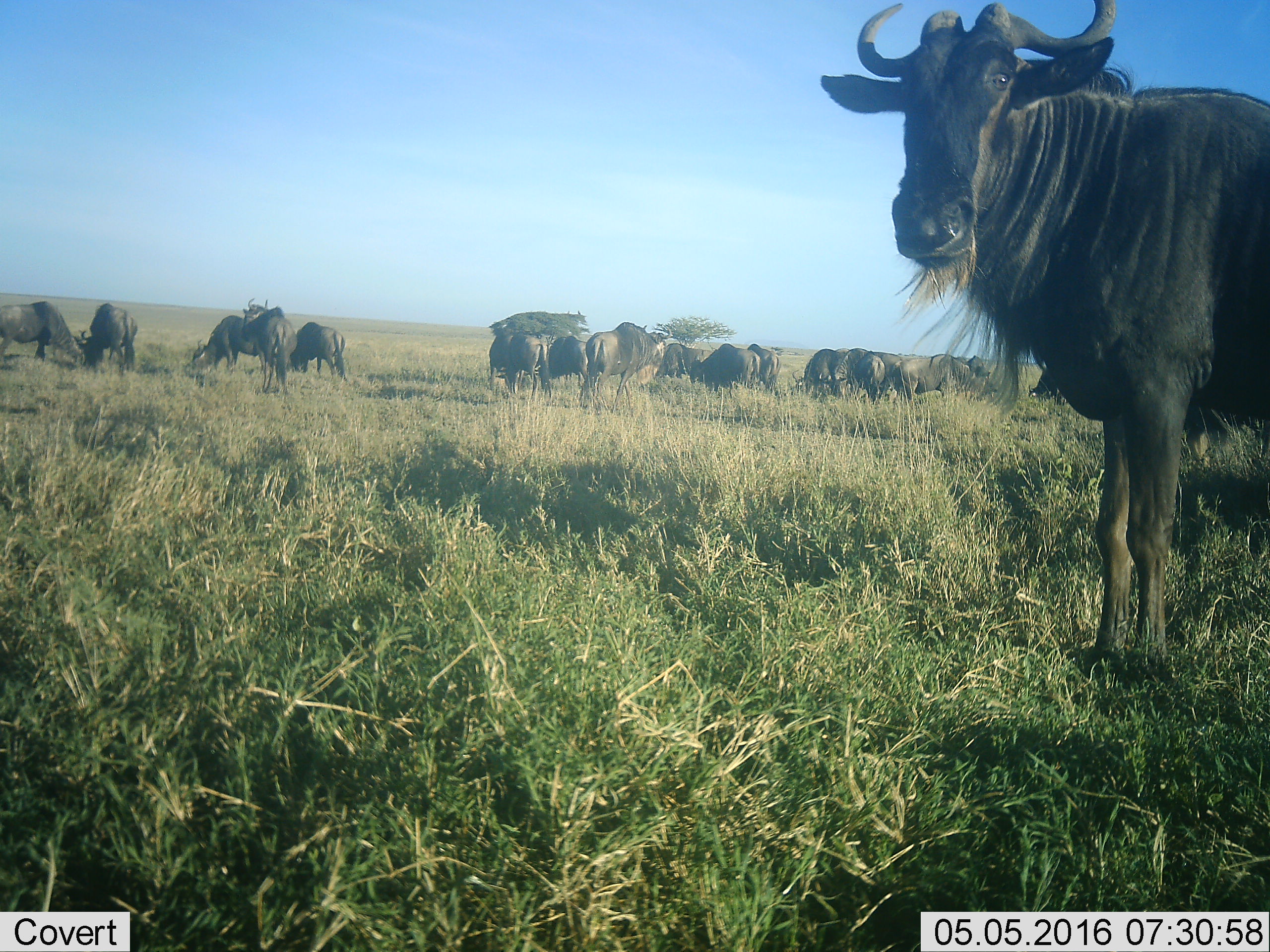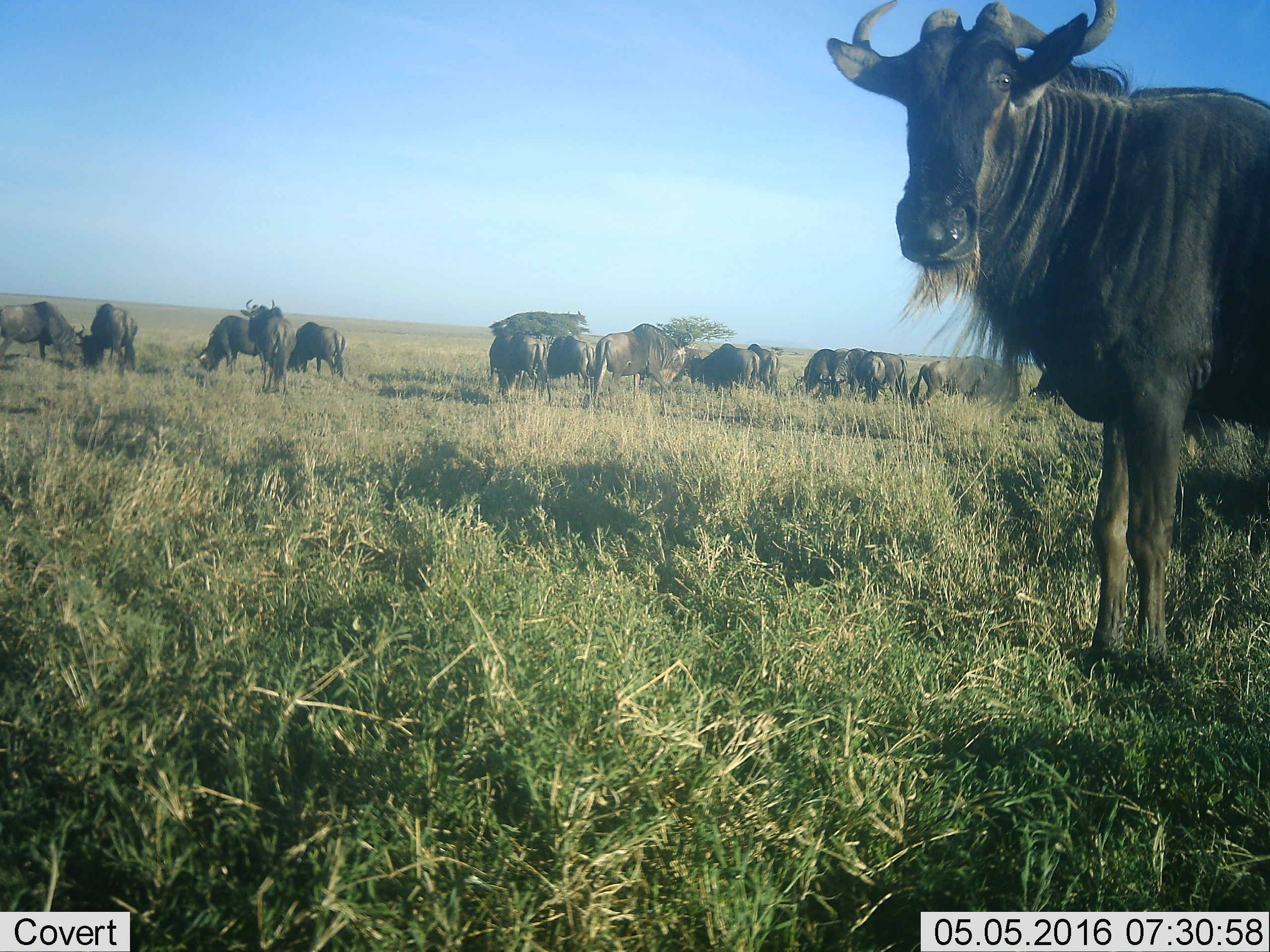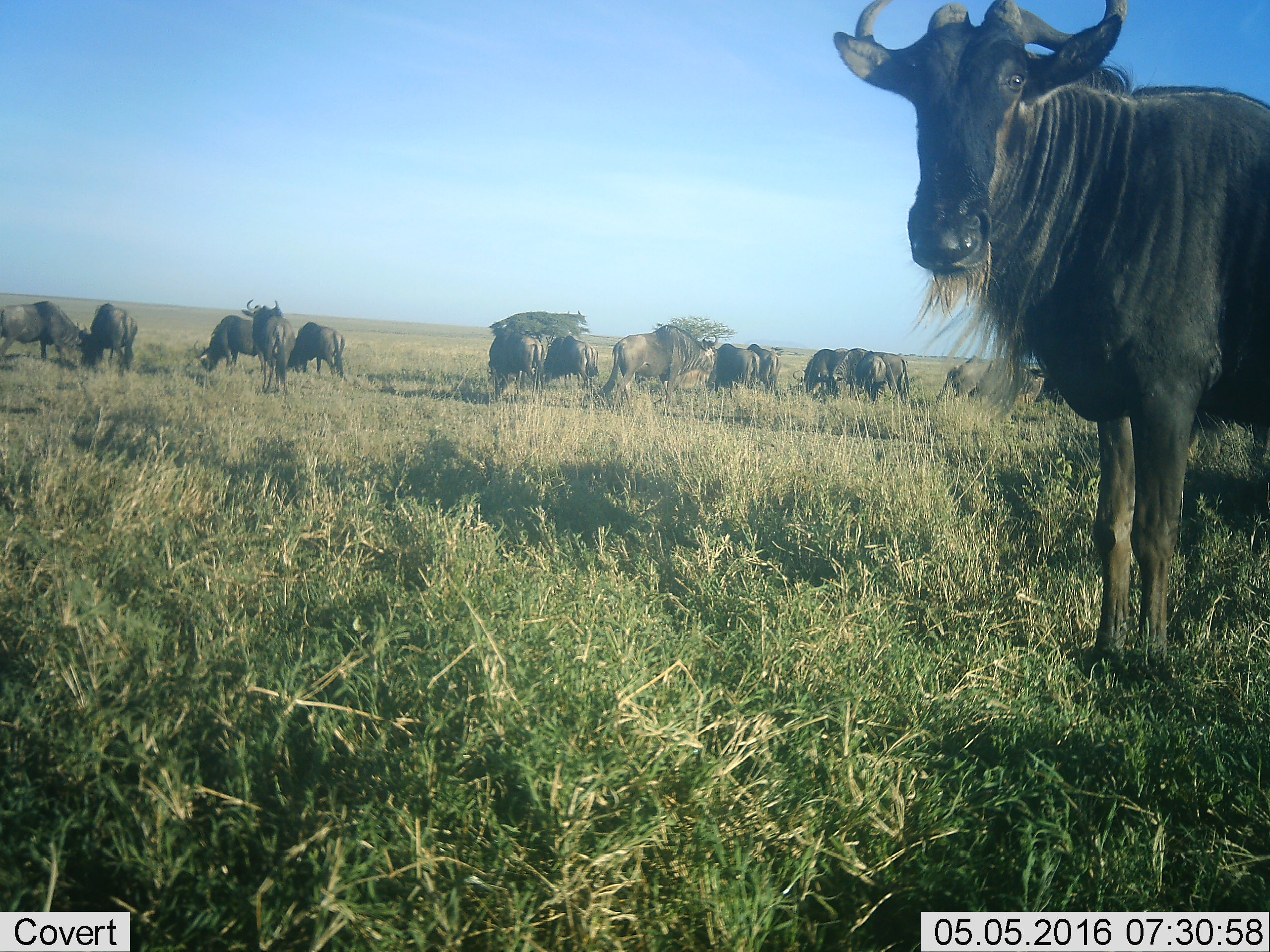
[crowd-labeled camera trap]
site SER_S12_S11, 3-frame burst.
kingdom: Animalia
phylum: Chordata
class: Mammalia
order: Artiodactyla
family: Bovidae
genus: Connochaetes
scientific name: Connochaetes taurinus taurinus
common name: blue wildebeest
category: wildebeestblue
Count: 11-50.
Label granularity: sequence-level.